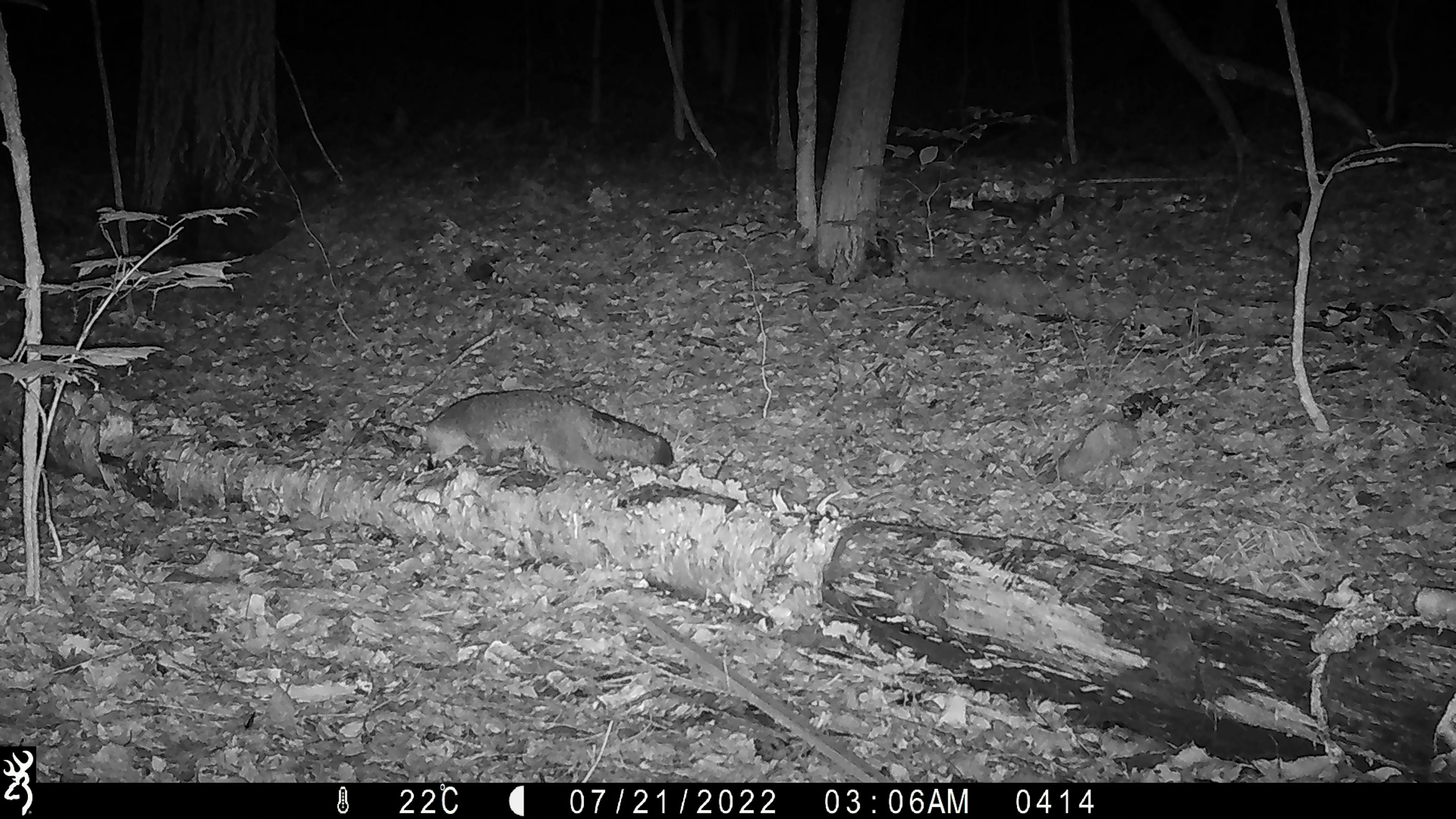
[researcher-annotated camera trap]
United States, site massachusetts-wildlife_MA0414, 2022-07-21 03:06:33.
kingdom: Animalia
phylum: Chordata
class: Mammalia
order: Carnivora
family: Canidae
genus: Urocyon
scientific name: Urocyon cinereoargenteus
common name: gray fox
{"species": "gray fox (Urocyon cinereoargenteus)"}